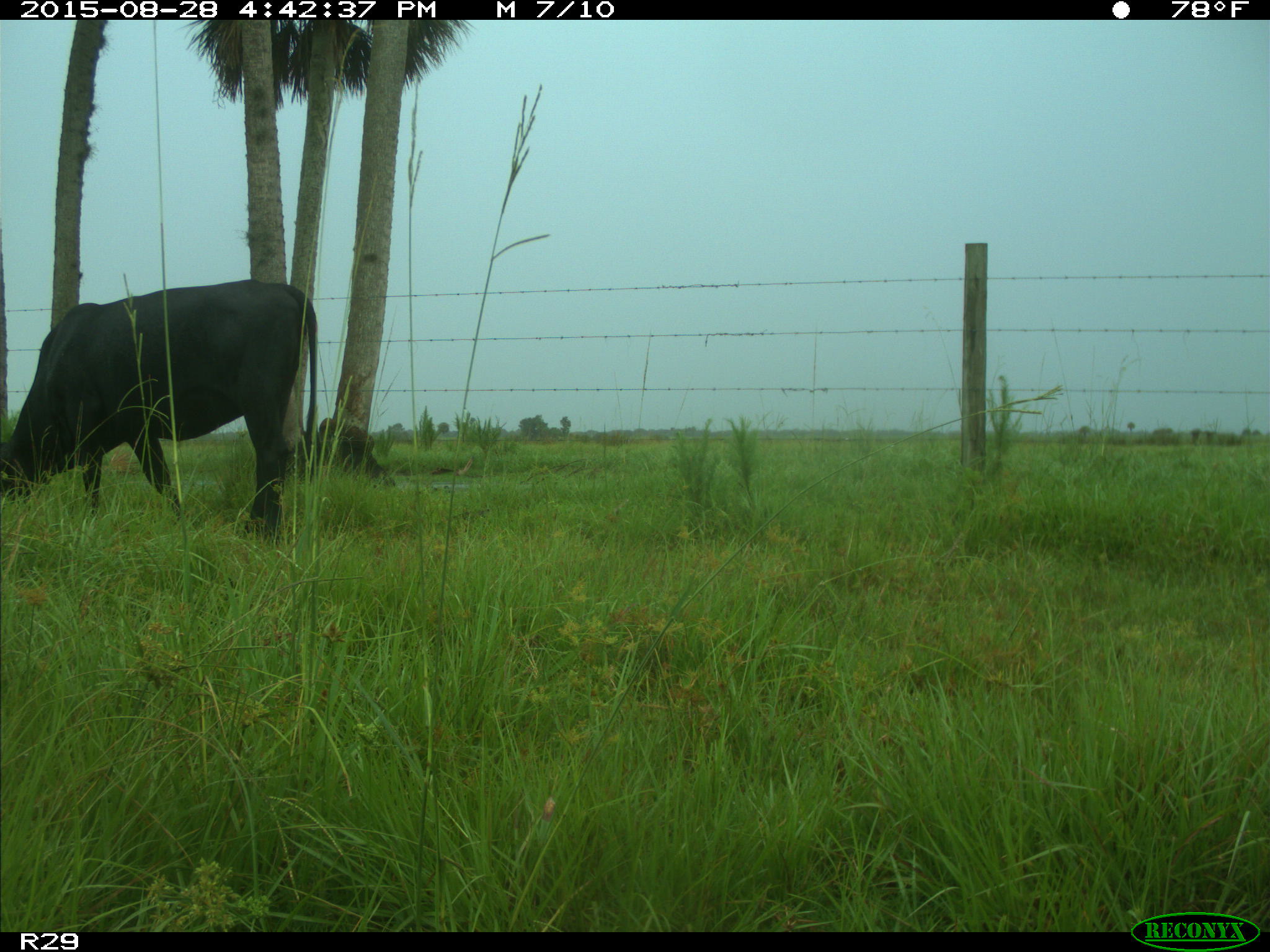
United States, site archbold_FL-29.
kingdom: Animalia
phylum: Chordata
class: Mammalia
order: Artiodactyla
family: Bovidae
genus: Bos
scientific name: Bos taurus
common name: domestic cow